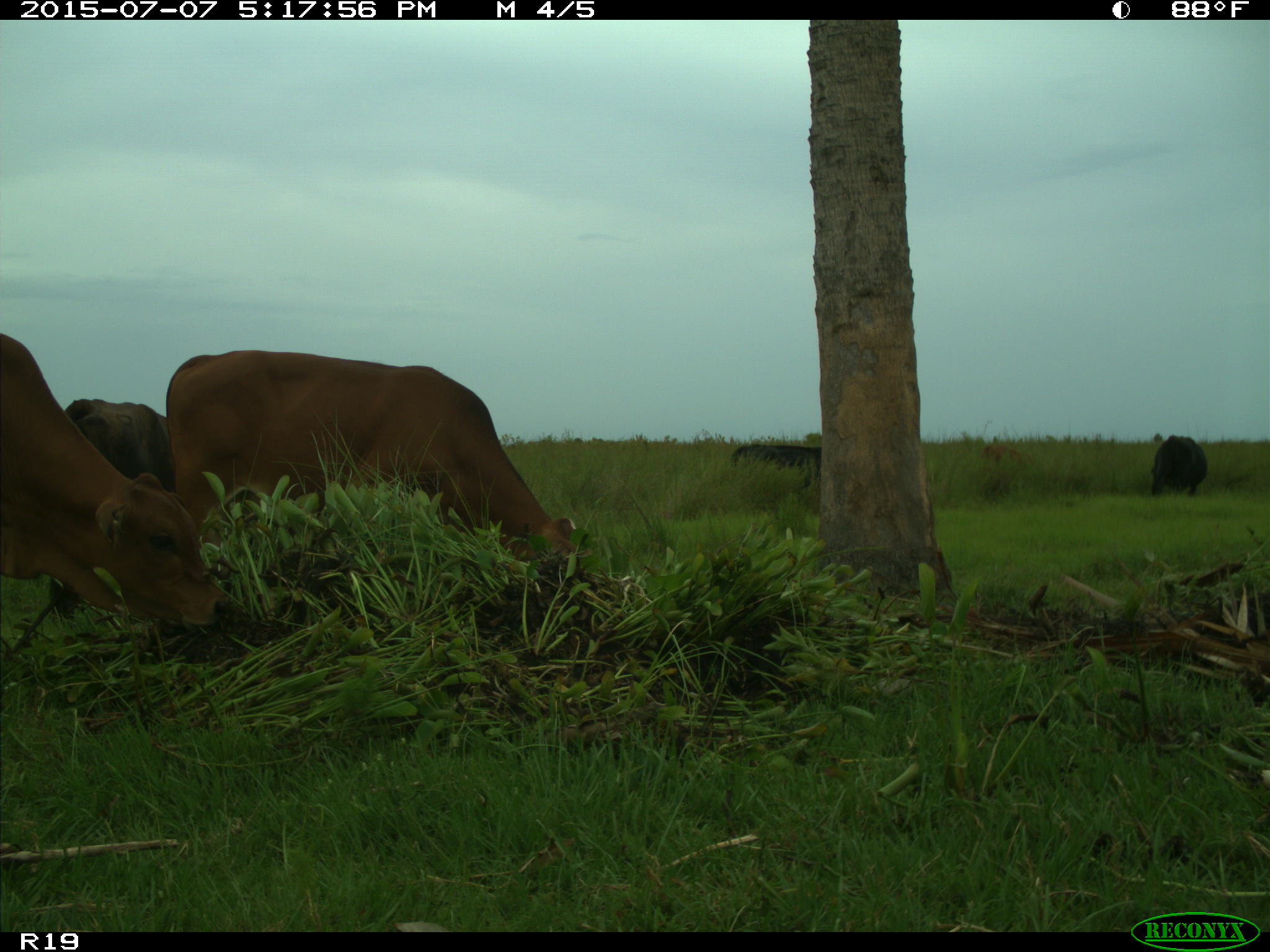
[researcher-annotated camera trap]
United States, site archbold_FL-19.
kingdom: Animalia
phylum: Chordata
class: Mammalia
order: Artiodactyla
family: Bovidae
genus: Bos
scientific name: Bos taurus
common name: domestic cow